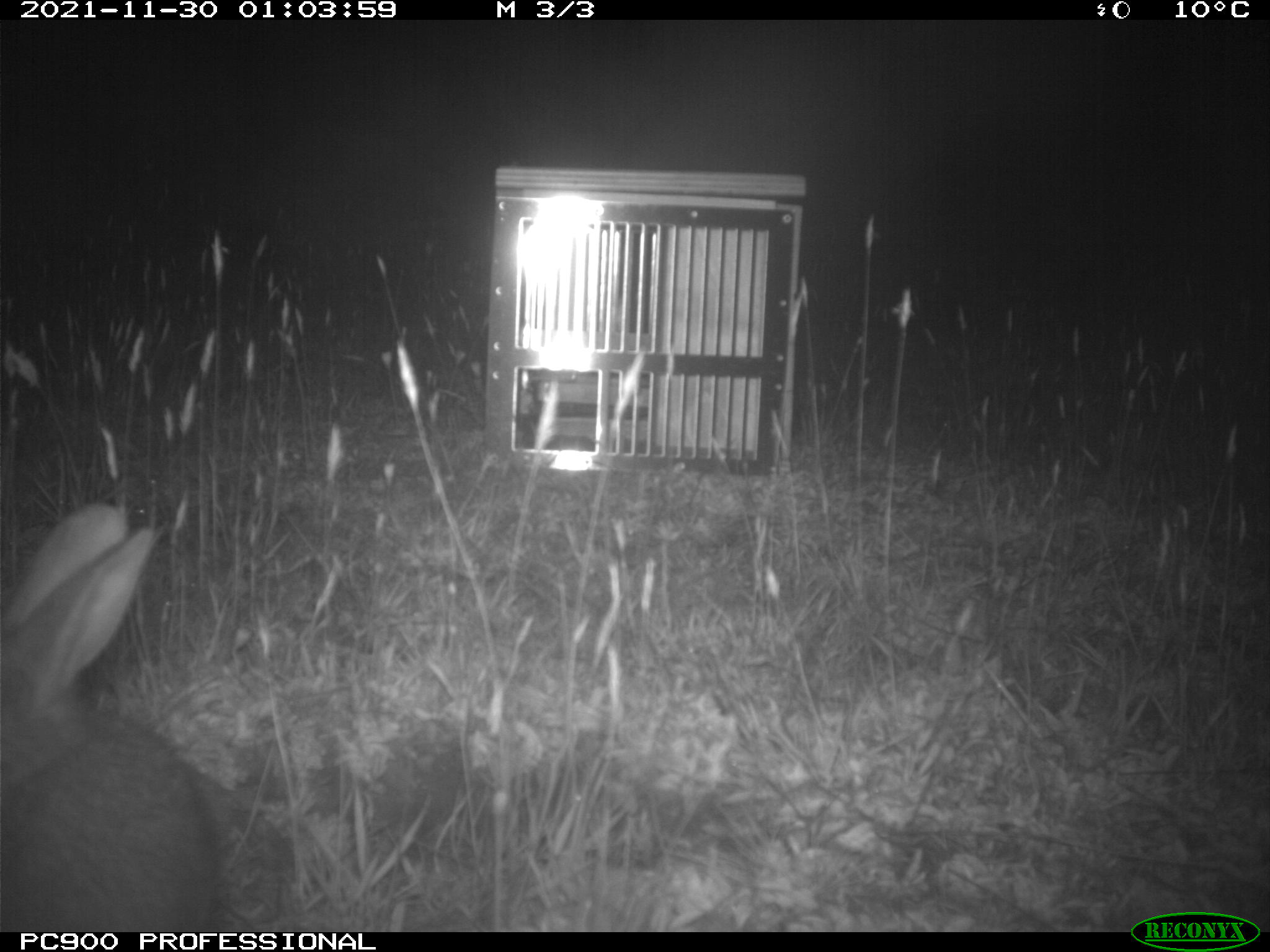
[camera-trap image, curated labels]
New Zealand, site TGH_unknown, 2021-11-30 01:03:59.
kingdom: Animalia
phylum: Chordata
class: Mammalia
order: Lagomorpha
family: Leporidae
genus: Oryctolagus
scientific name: Oryctolagus cuniculus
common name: european rabbit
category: rabbit